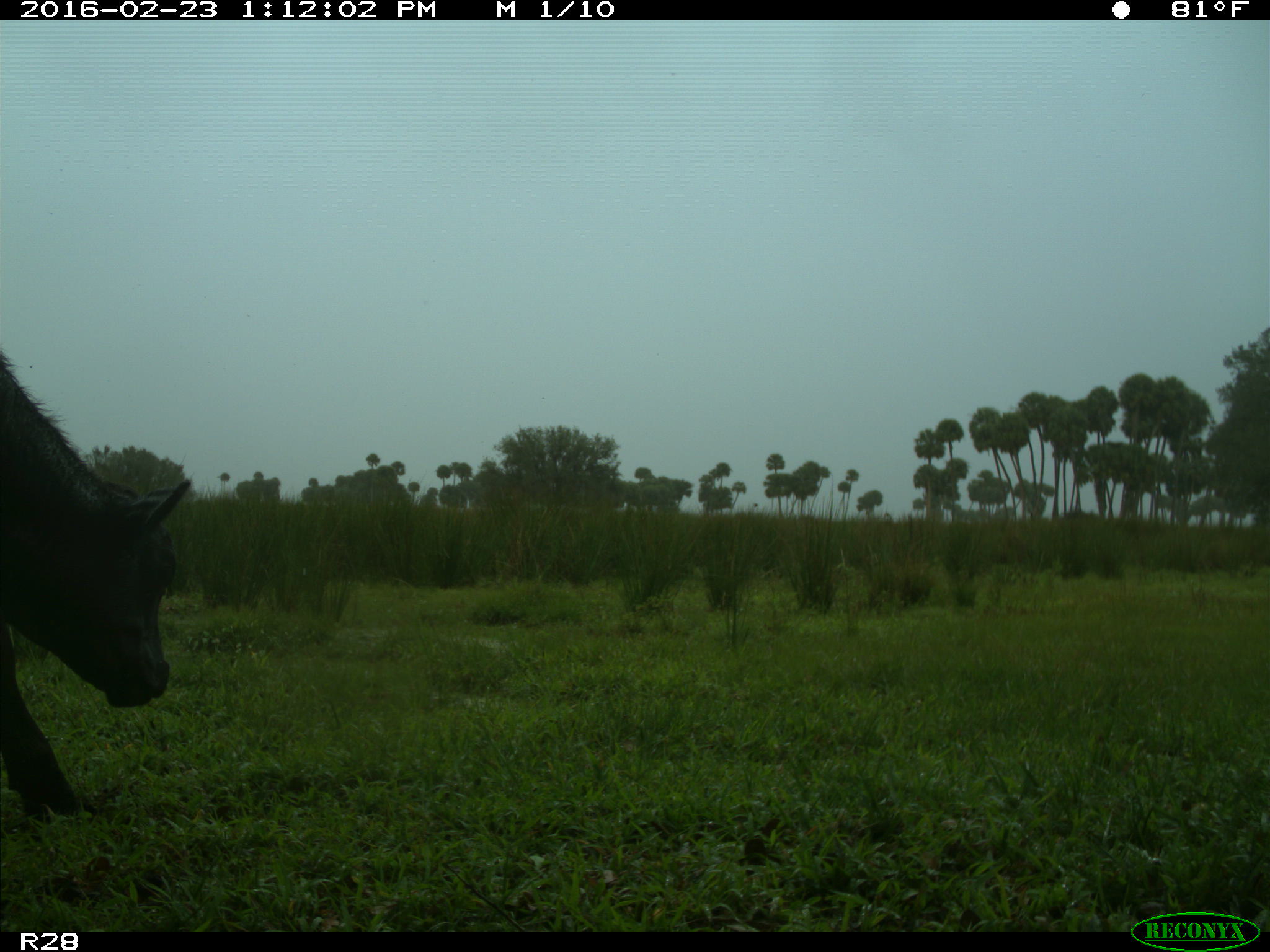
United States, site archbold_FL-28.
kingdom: Animalia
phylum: Chordata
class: Mammalia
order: Artiodactyla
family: Bovidae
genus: Bos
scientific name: Bos taurus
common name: domestic cow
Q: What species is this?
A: Bos taurus (domestic cow).